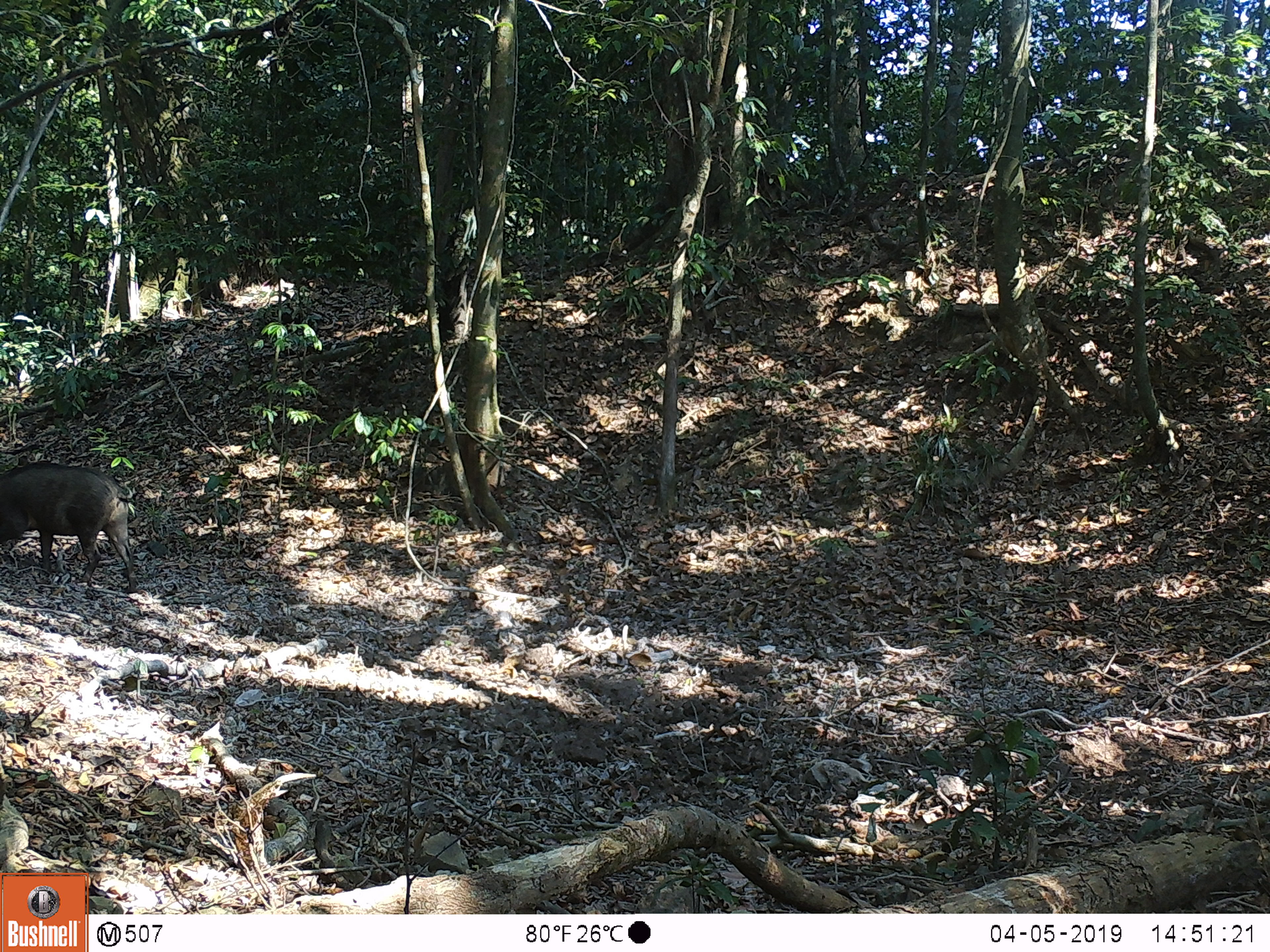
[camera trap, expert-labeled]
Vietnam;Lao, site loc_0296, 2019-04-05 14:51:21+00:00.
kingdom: Animalia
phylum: Chordata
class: Mammalia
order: Artiodactyla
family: Suidae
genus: Sus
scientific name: Sus scrofa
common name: eurasian wild pig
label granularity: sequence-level